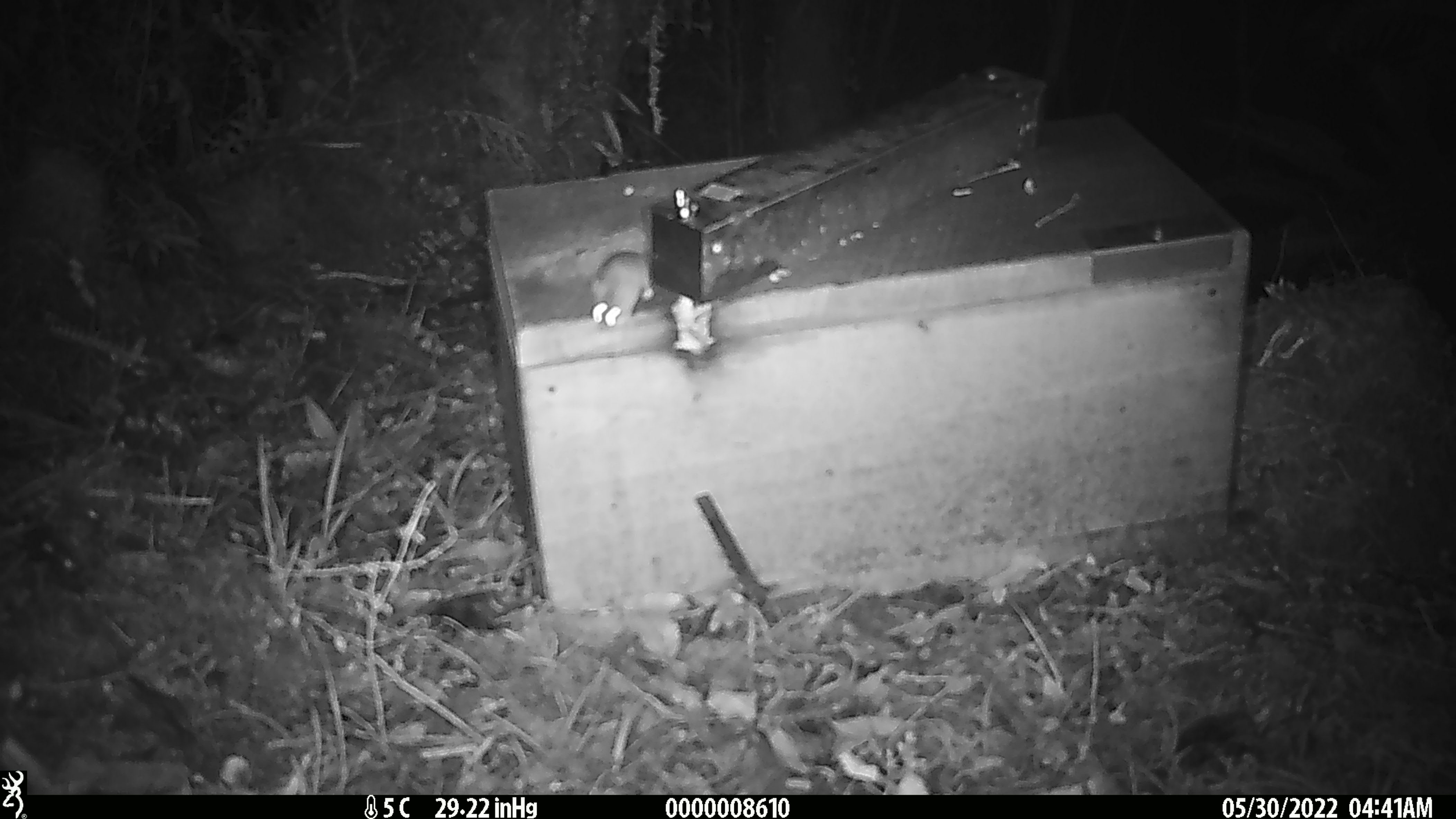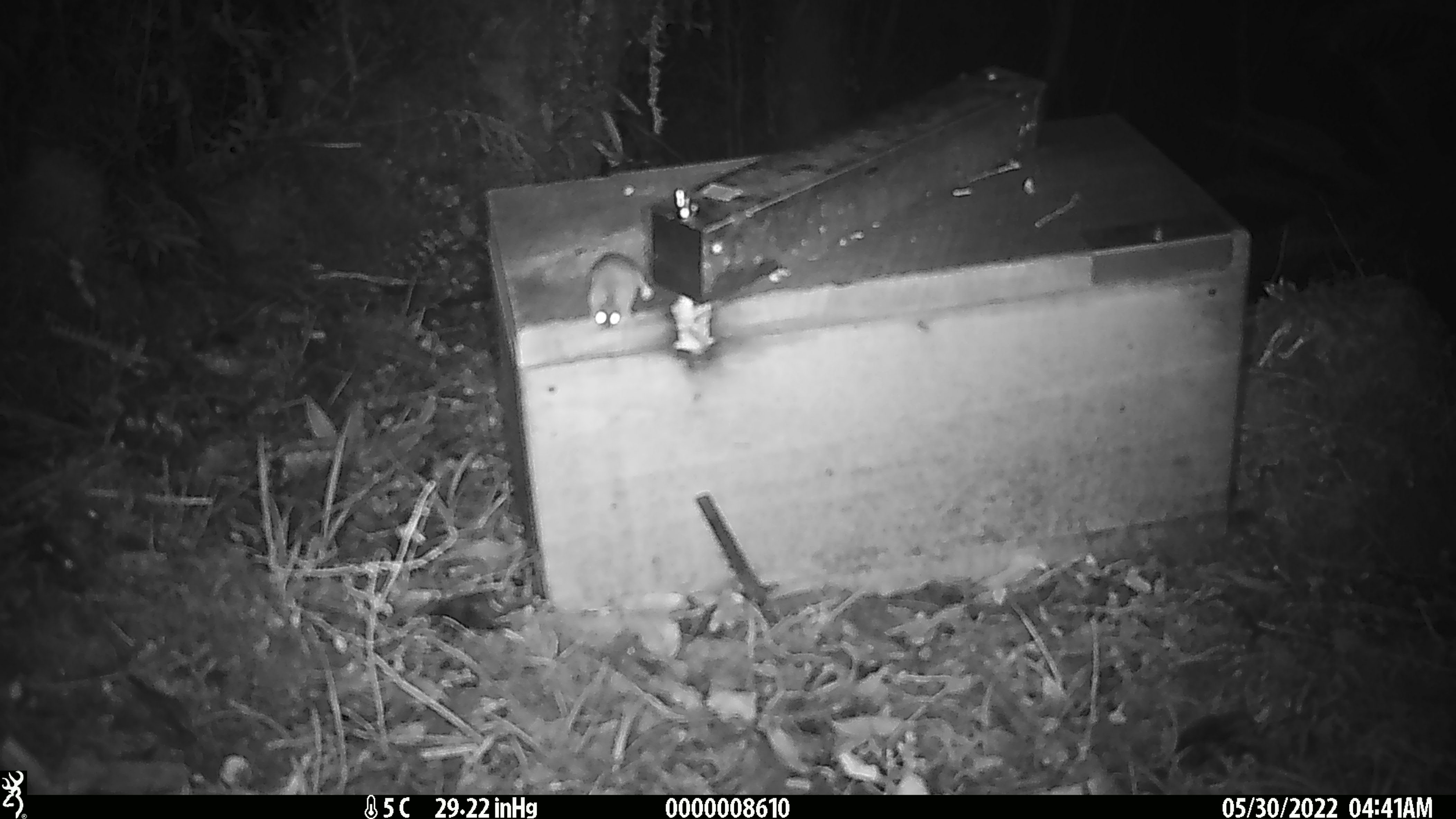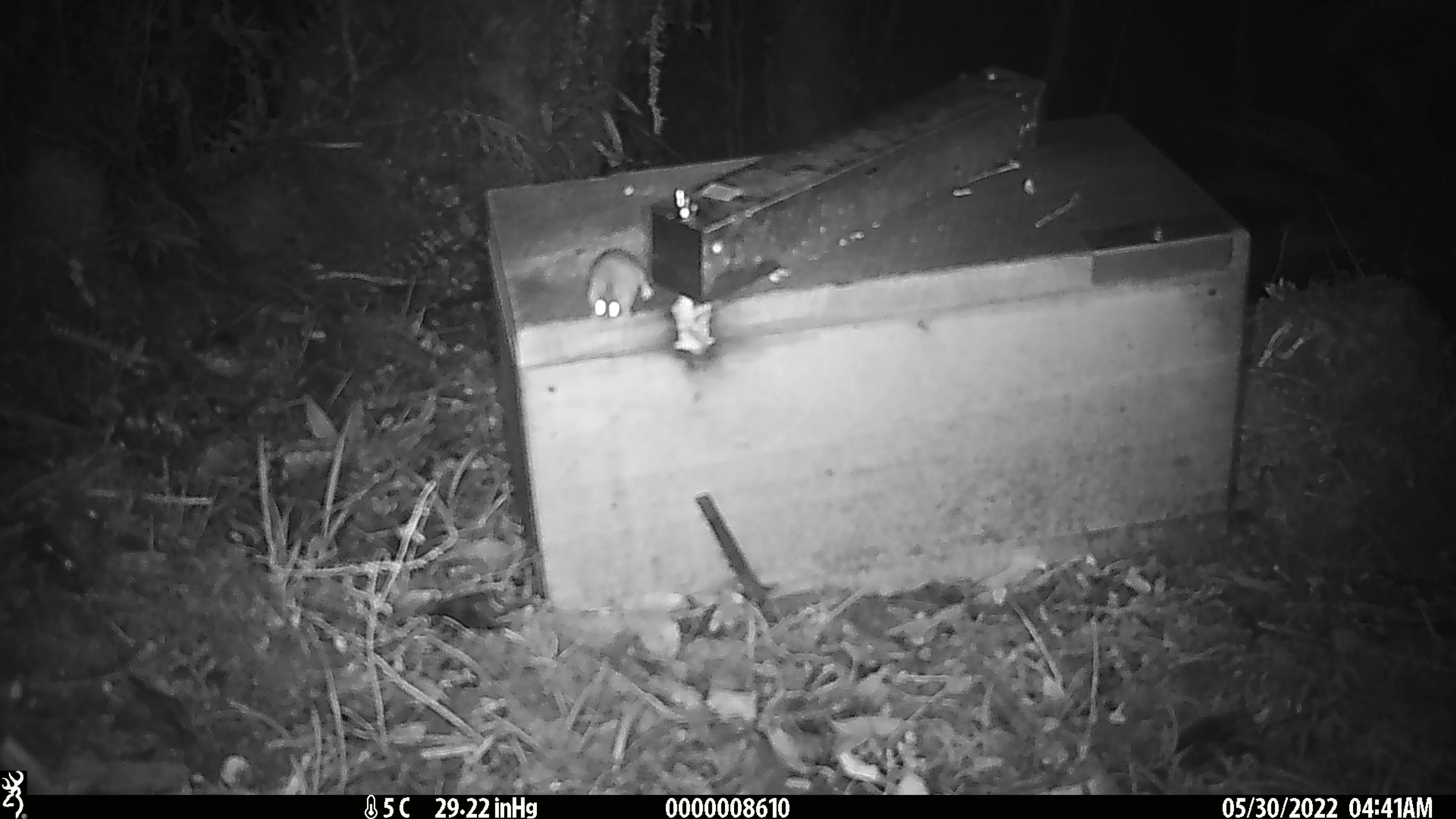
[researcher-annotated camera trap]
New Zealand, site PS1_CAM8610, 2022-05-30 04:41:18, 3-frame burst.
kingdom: Animalia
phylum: Chordata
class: Mammalia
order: Rodentia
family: Muridae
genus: Mus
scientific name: Mus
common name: mouse